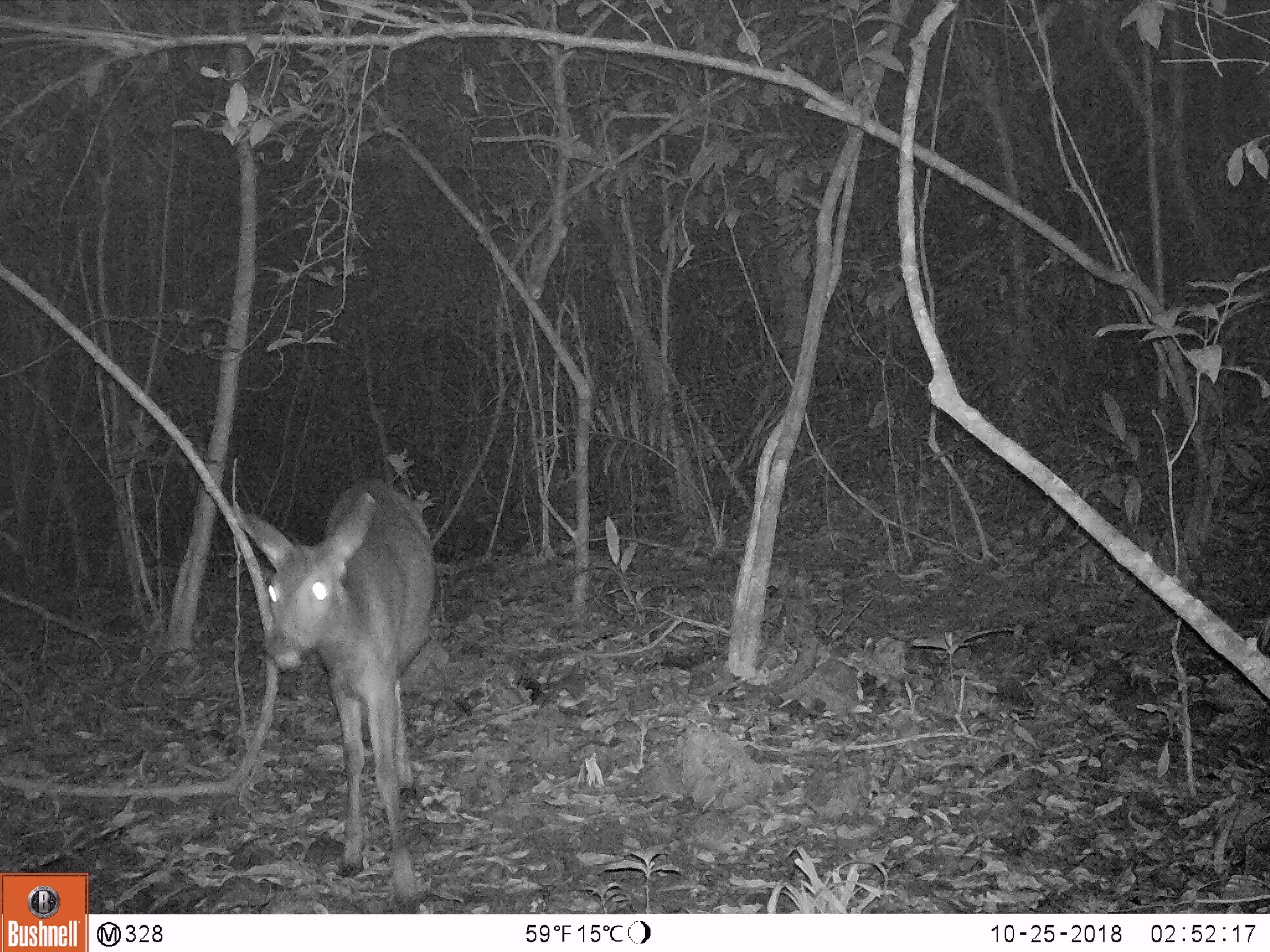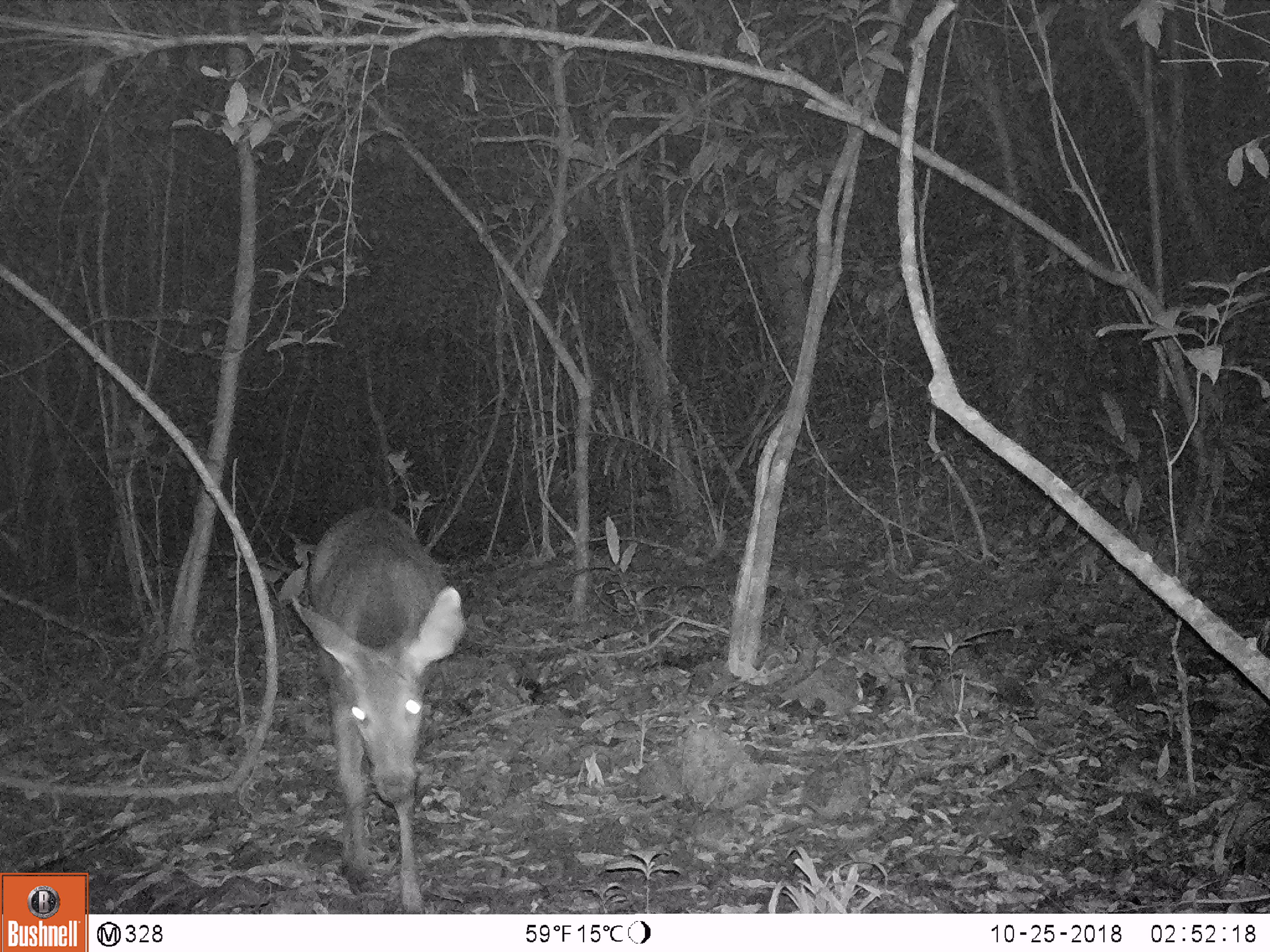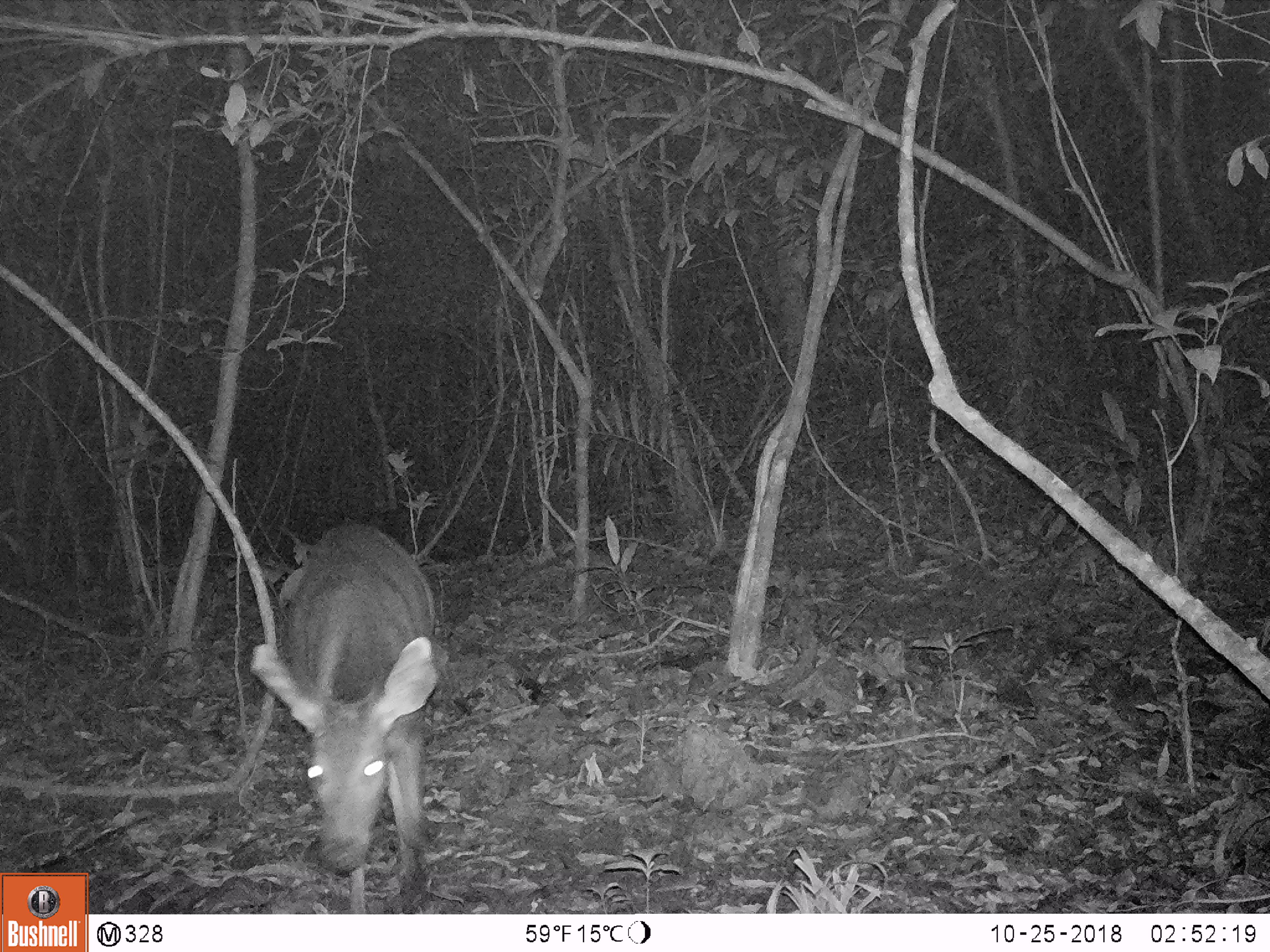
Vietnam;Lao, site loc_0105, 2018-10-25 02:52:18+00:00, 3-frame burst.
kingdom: Animalia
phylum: Chordata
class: Mammalia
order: Artiodactyla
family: Cervidae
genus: Rusa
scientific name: Rusa unicolor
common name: sambar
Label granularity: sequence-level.